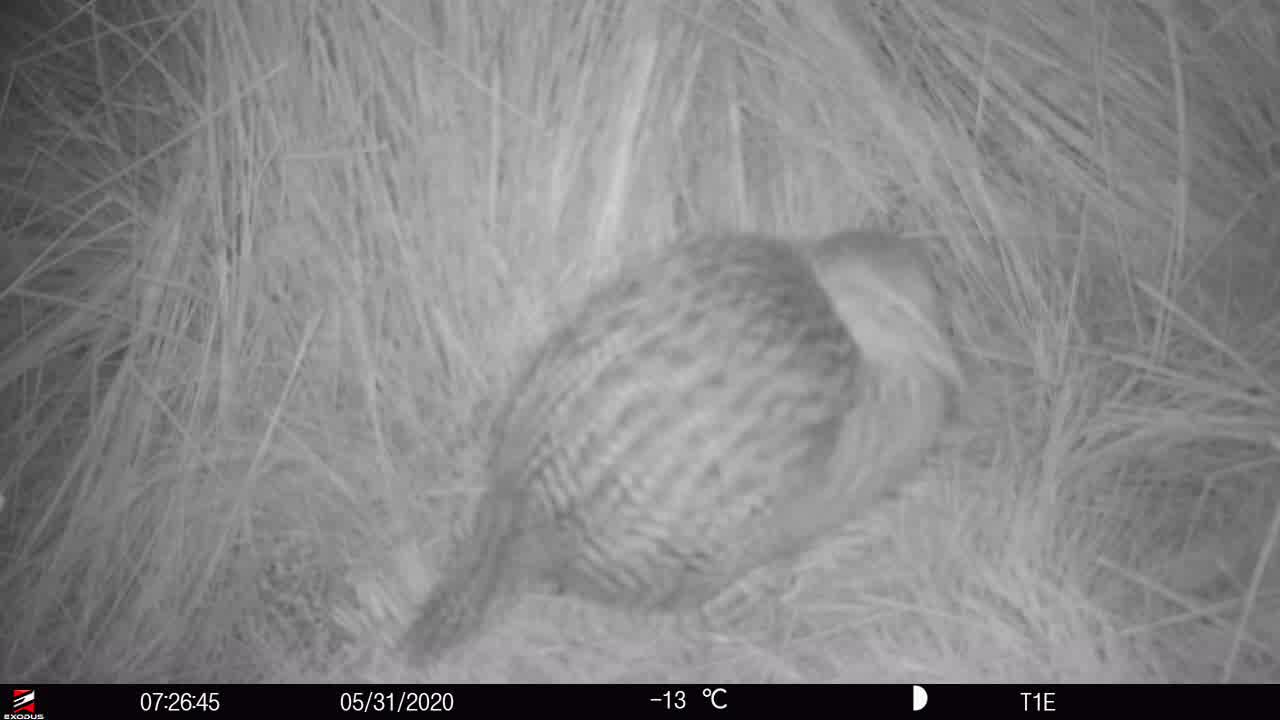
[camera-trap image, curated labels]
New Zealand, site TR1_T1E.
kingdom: Animalia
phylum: Chordata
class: Aves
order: Gruiformes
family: Rallidae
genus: Gallirallus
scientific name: Gallirallus australis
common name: weka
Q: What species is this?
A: Weka (Gallirallus australis).